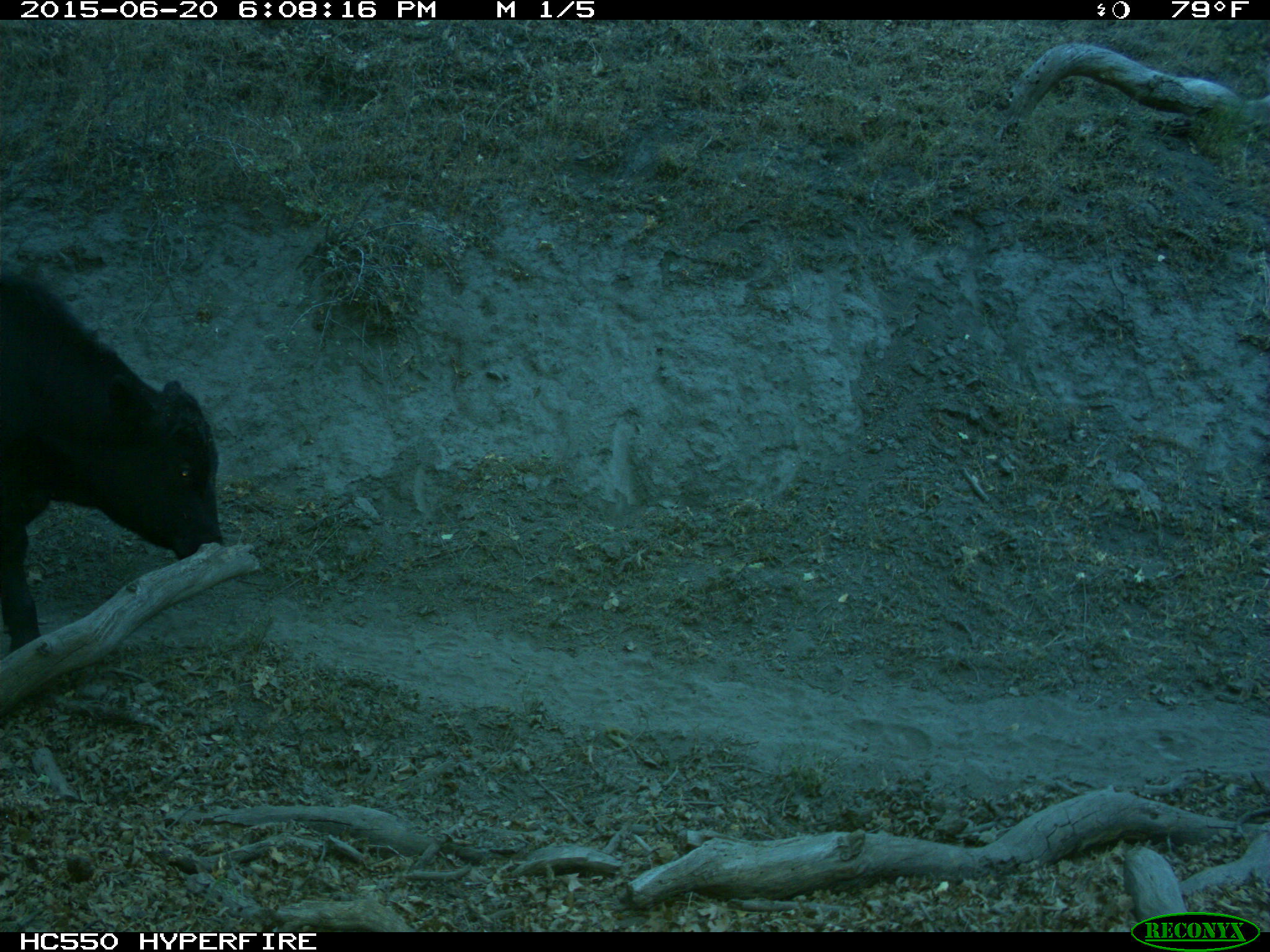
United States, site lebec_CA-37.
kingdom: Animalia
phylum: Chordata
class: Mammalia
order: Artiodactyla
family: Bovidae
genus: Bos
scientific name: Bos taurus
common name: domestic cow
Bos taurus (domestic cow).